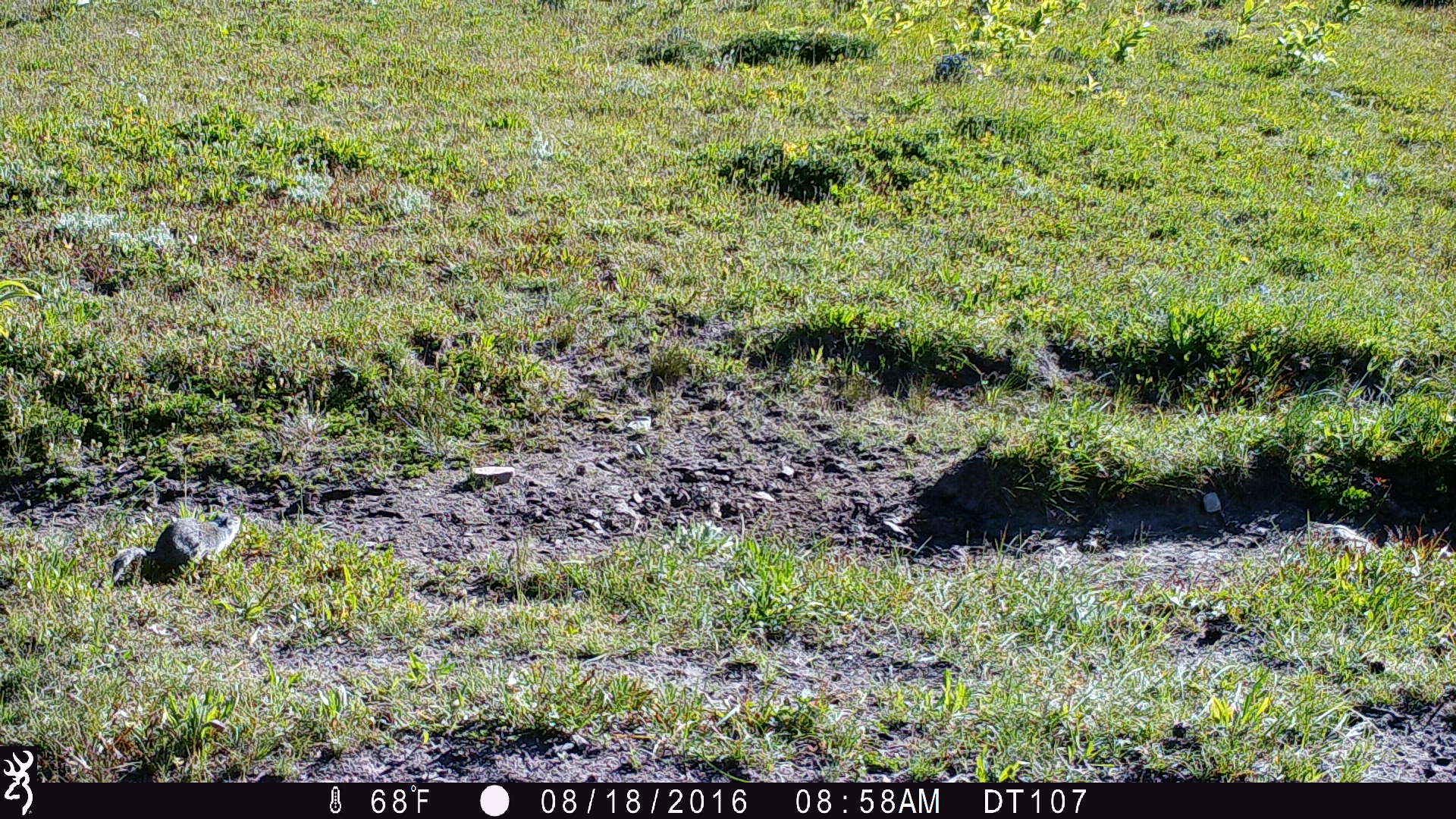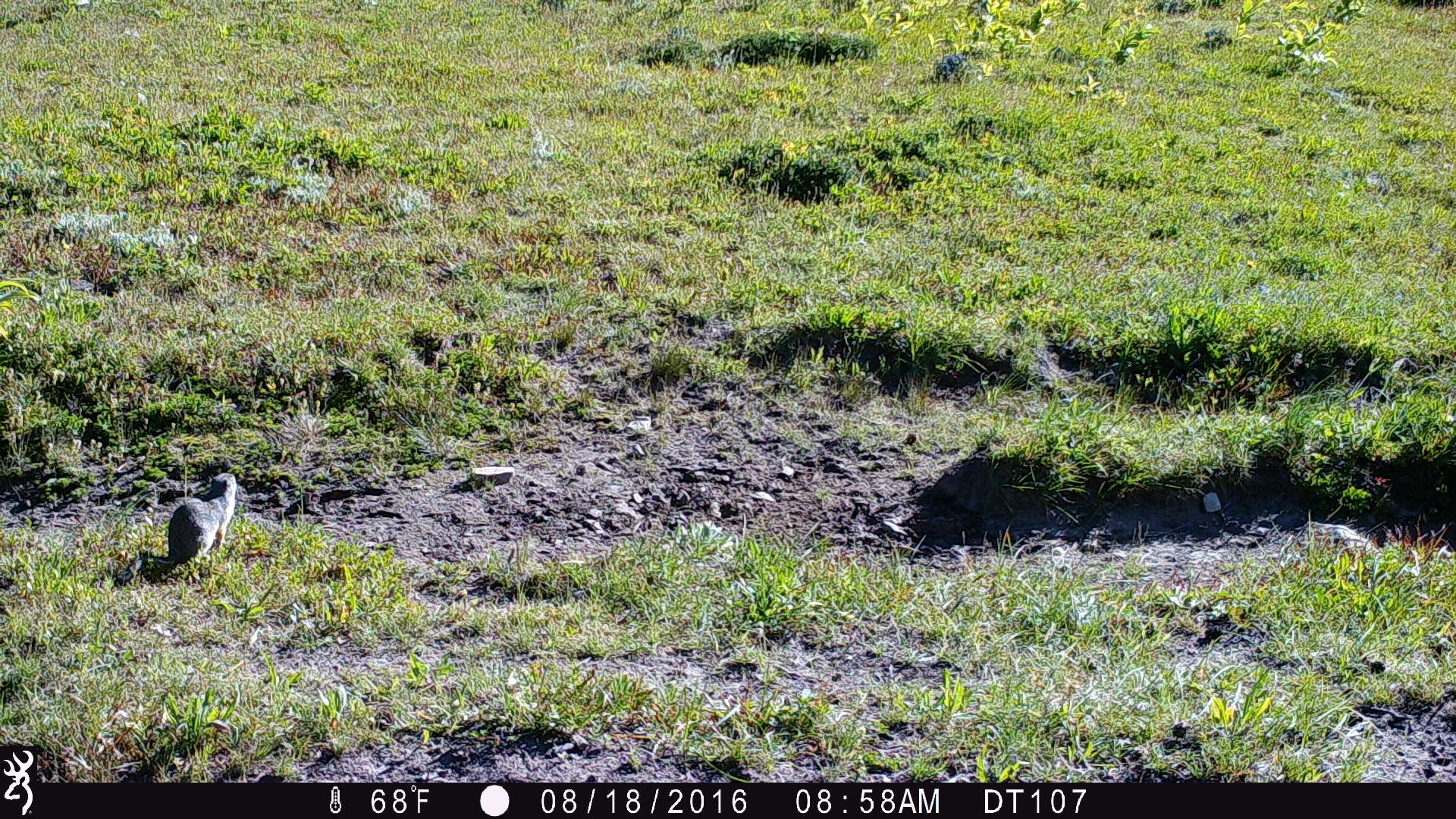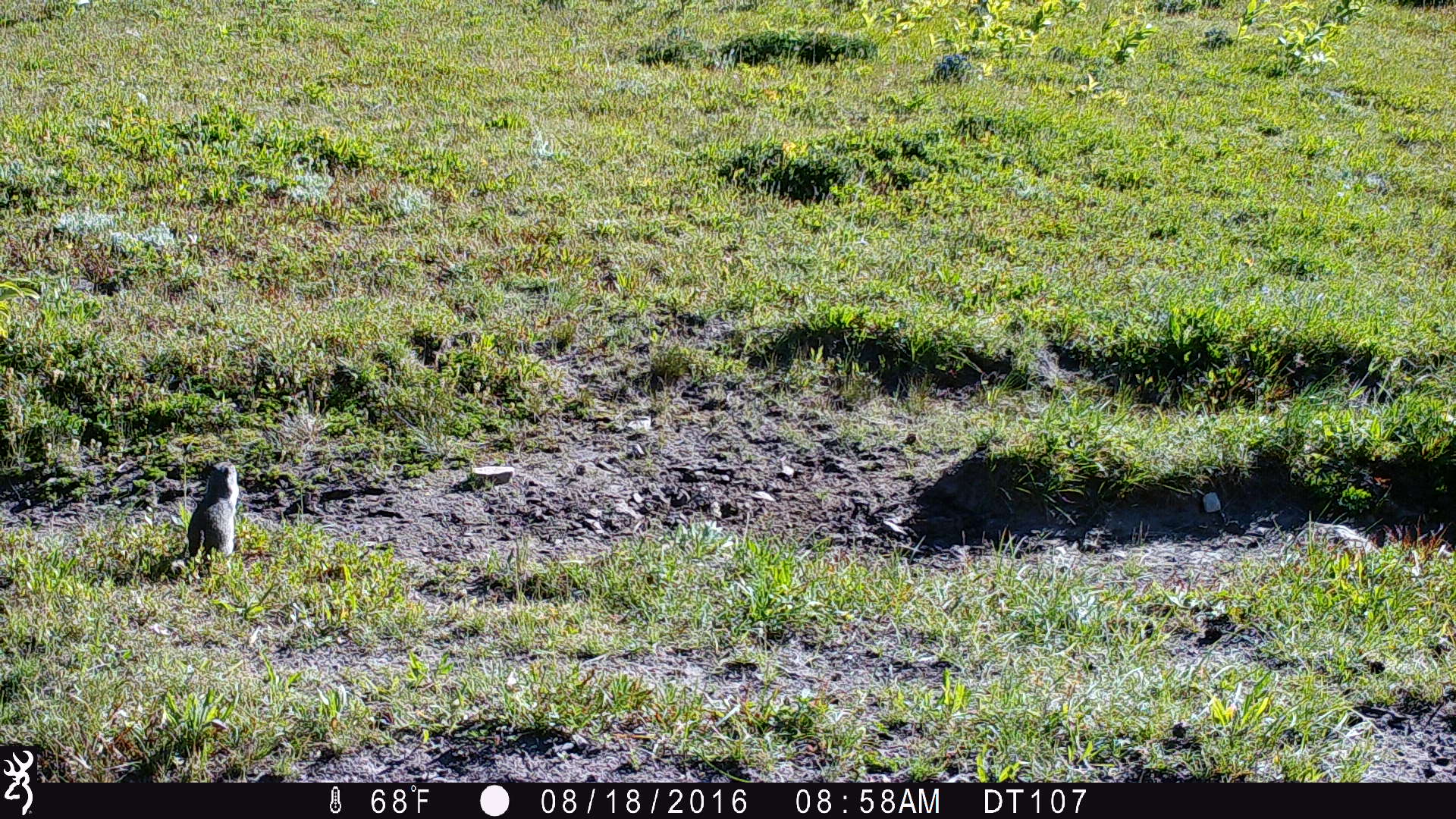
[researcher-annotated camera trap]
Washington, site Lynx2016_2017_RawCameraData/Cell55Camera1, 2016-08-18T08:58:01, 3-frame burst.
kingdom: Animalia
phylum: Chordata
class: Mammalia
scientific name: Mammalia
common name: small mammal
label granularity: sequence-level